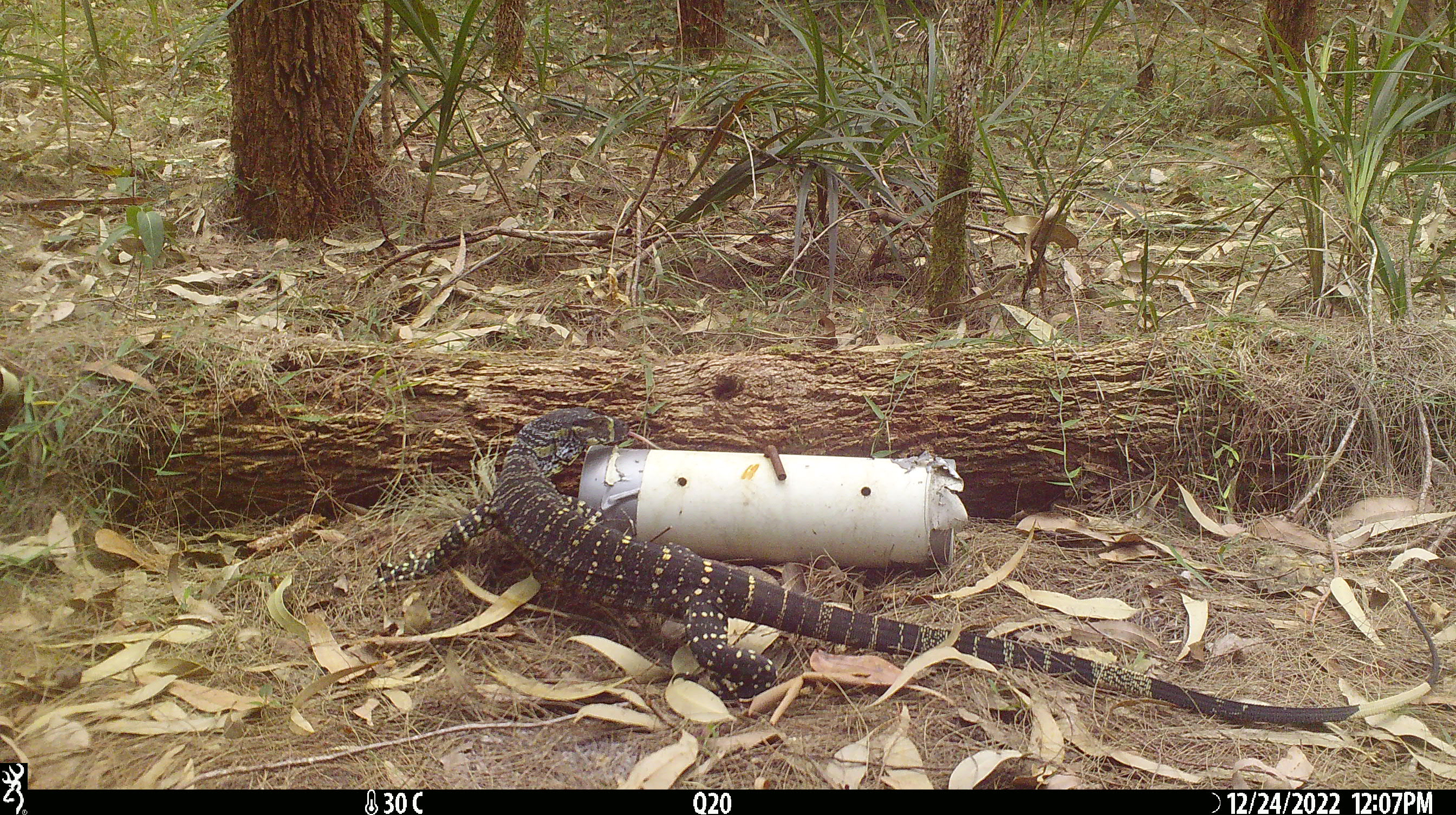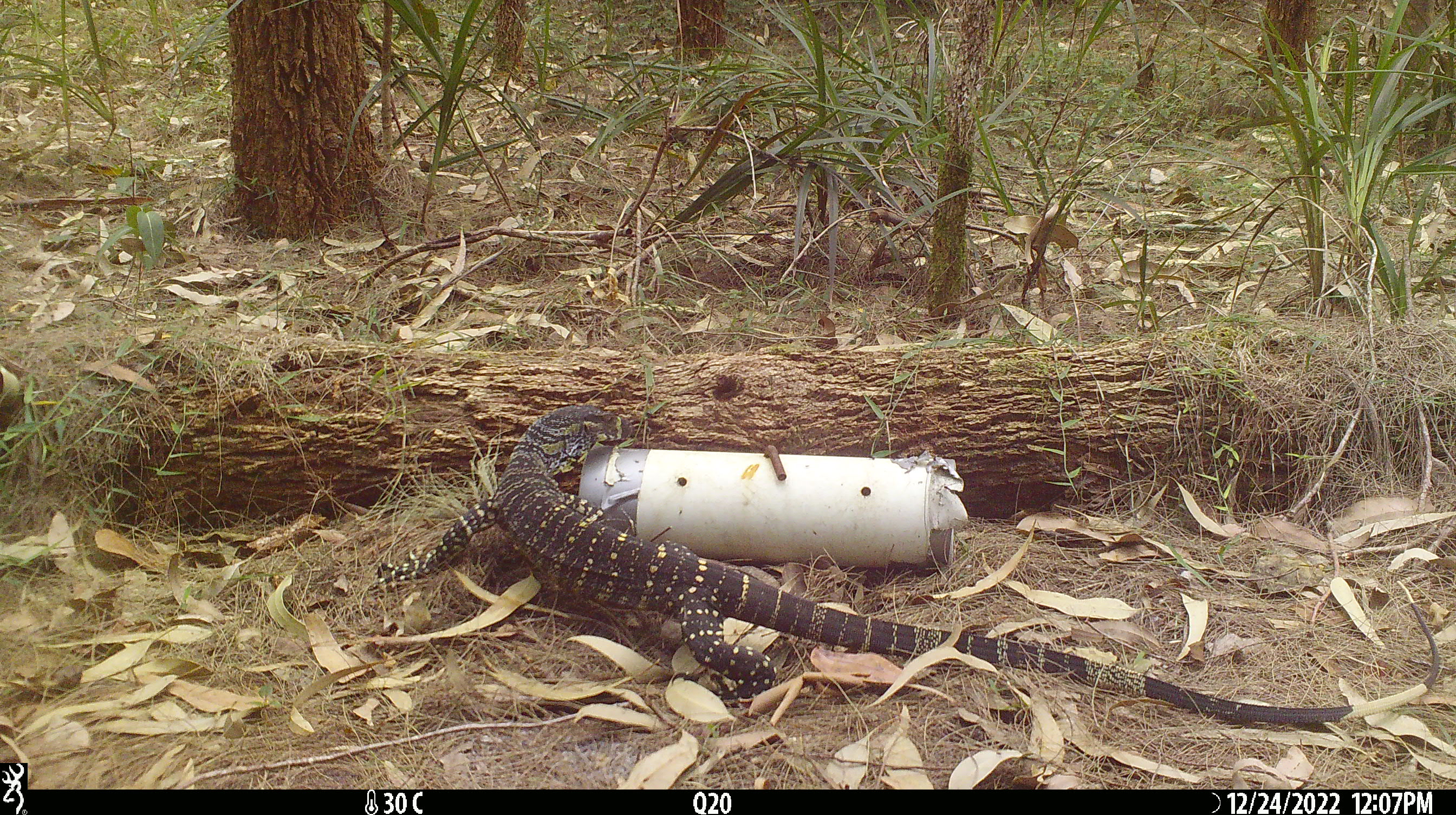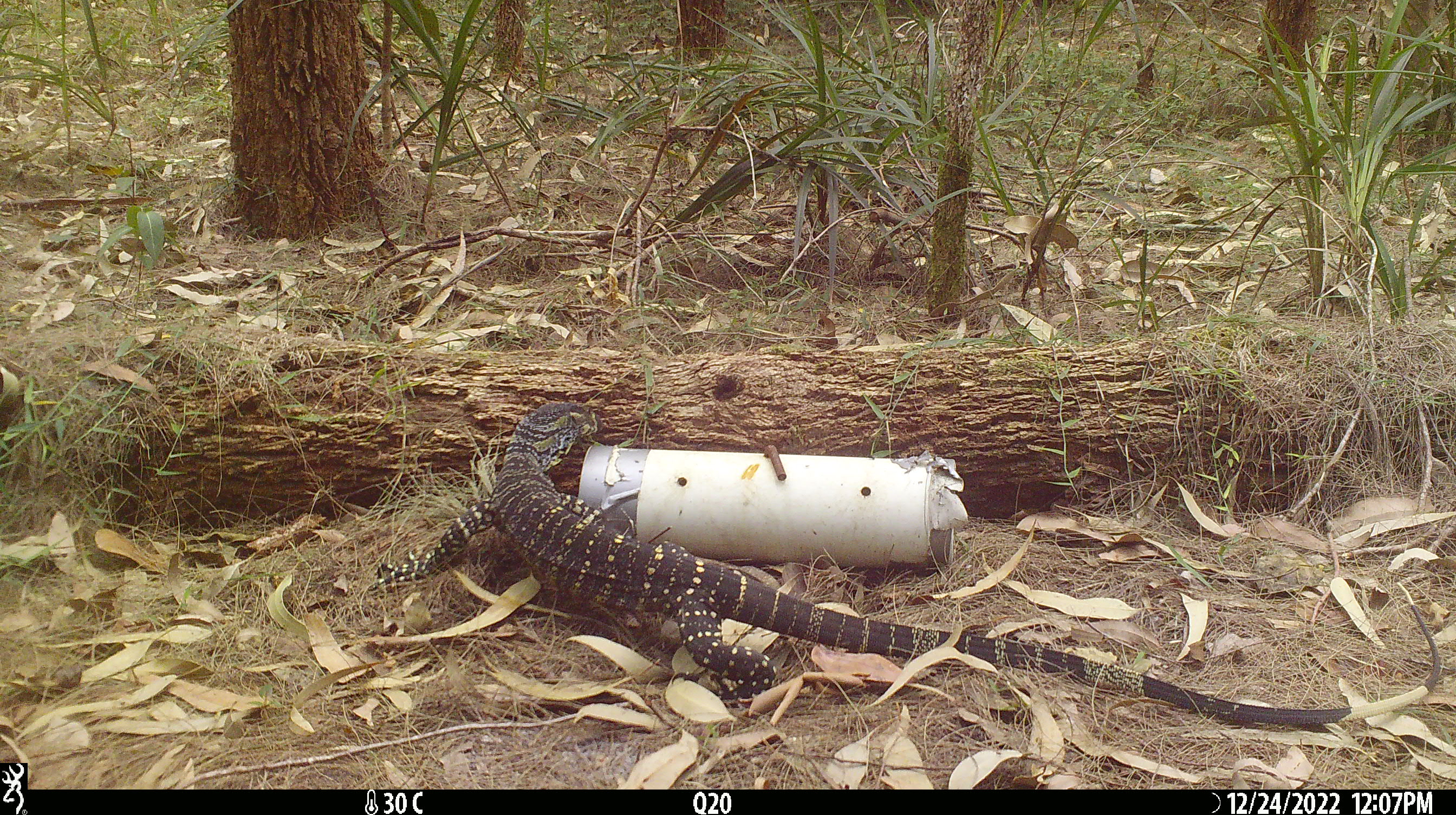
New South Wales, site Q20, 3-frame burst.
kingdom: Animalia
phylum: Chordata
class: Reptilia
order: Squamata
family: Varanidae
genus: Varanus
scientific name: Varanus varius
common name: lace monitor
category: goanna